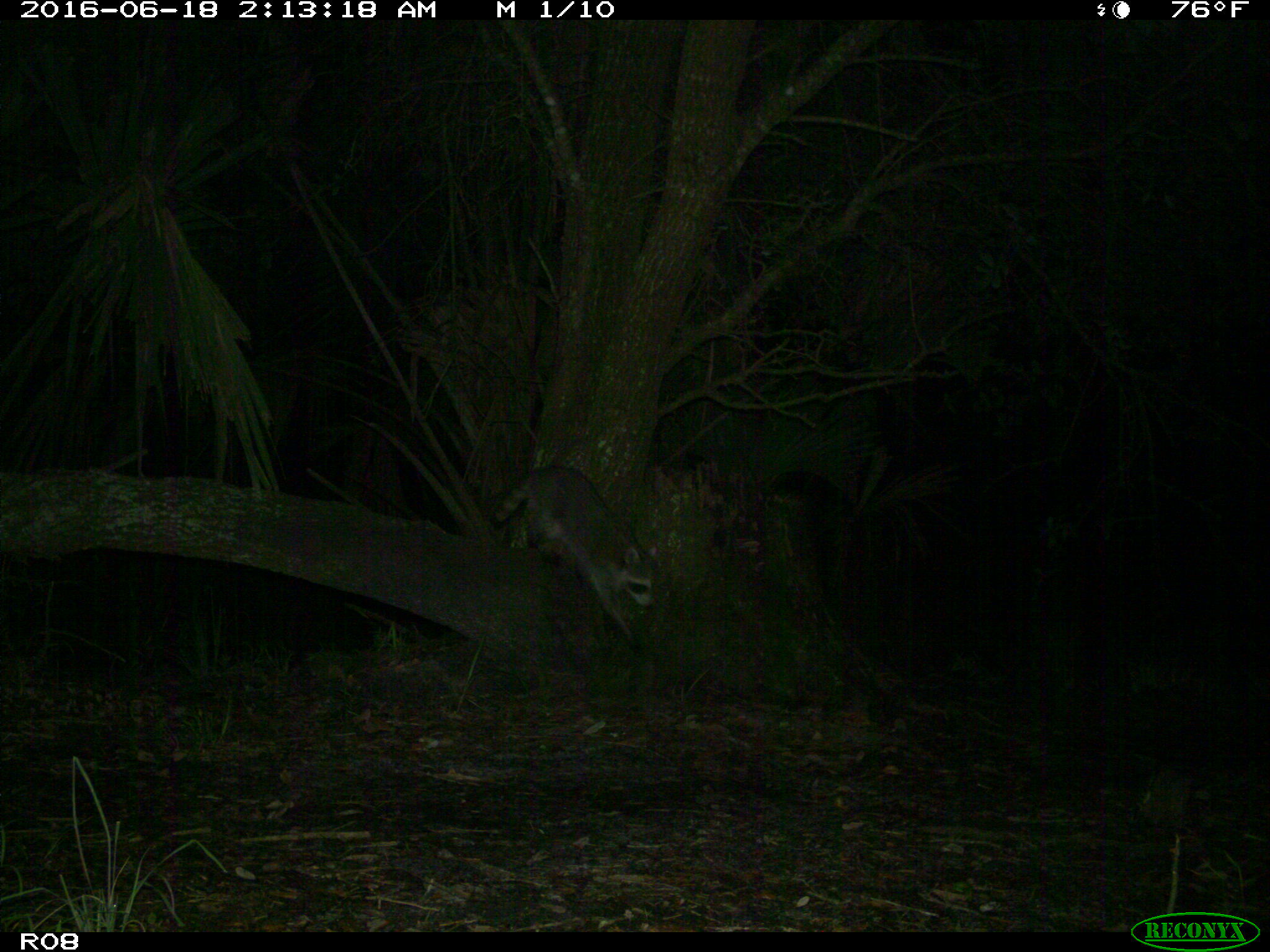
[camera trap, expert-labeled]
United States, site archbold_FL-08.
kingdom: Animalia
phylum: Chordata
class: Mammalia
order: Carnivora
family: Procyonidae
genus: Procyon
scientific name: Procyon lotor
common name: common raccoon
Procyon lotor (common raccoon).